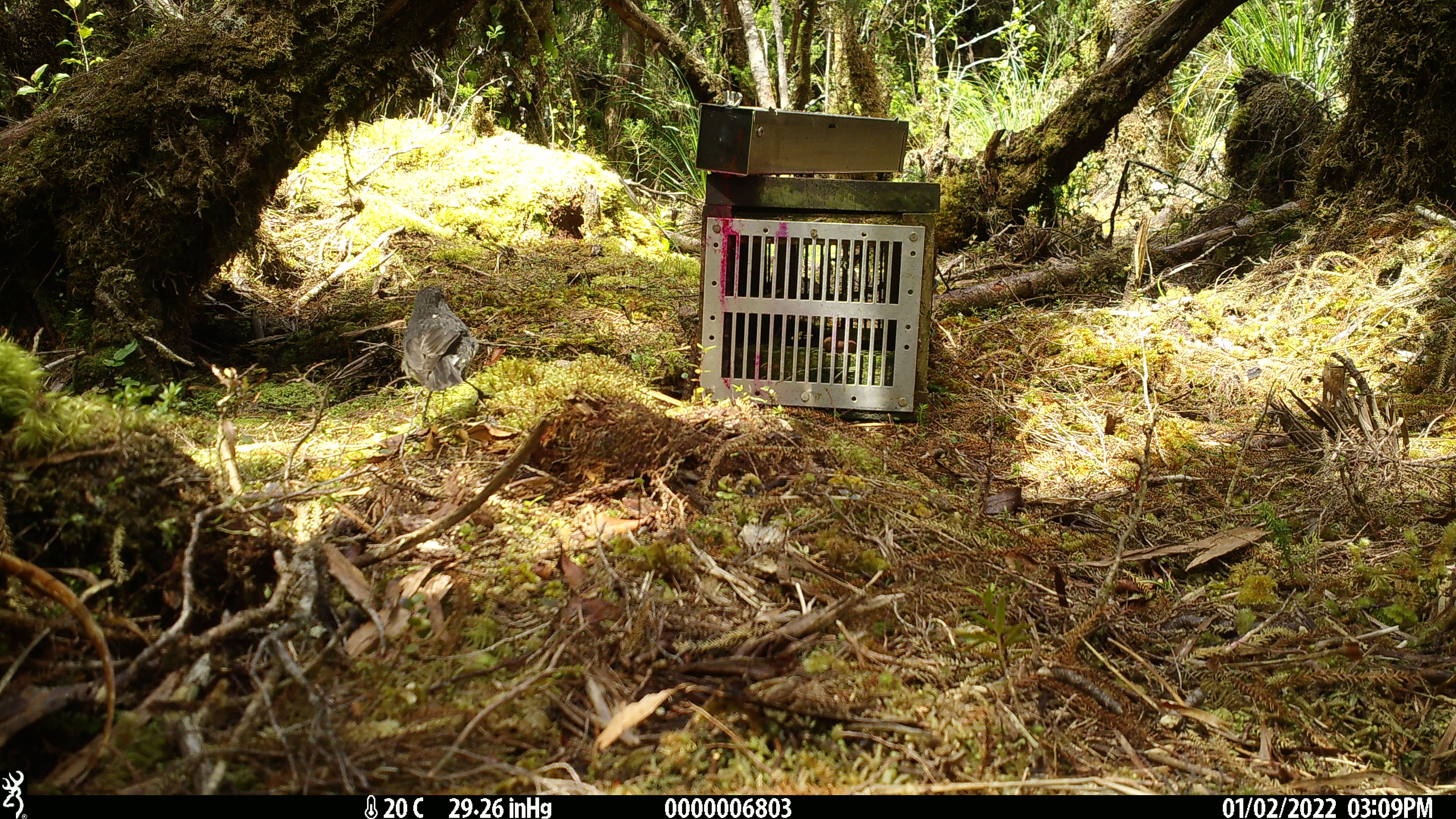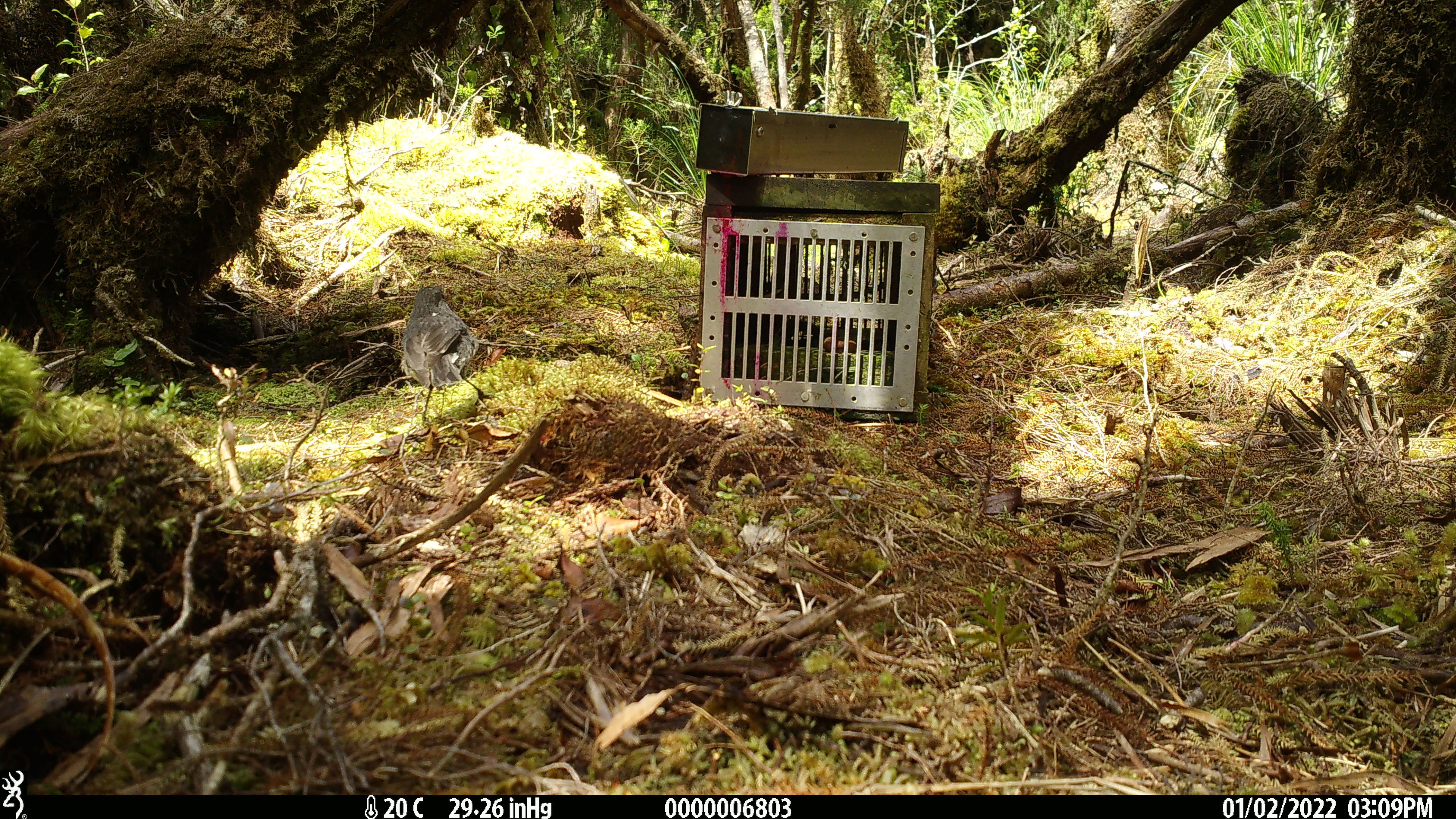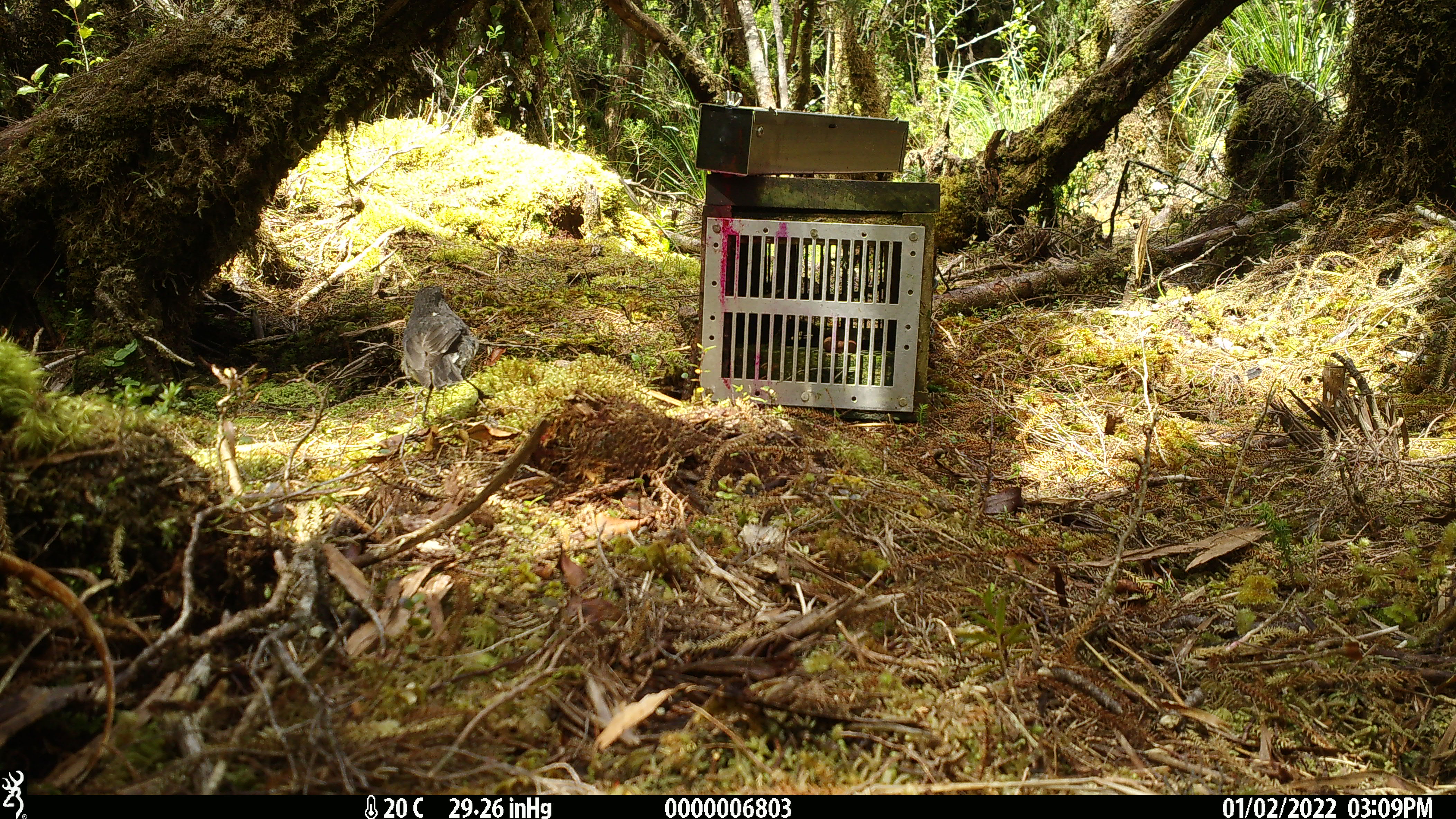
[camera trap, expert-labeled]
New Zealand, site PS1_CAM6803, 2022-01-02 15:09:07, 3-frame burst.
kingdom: Animalia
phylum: Chordata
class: Aves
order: Passeriformes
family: Petroicidae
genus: Petroica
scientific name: Petroica australis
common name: new zealand robin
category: robin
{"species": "robin (new zealand robin) (Petroica australis)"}